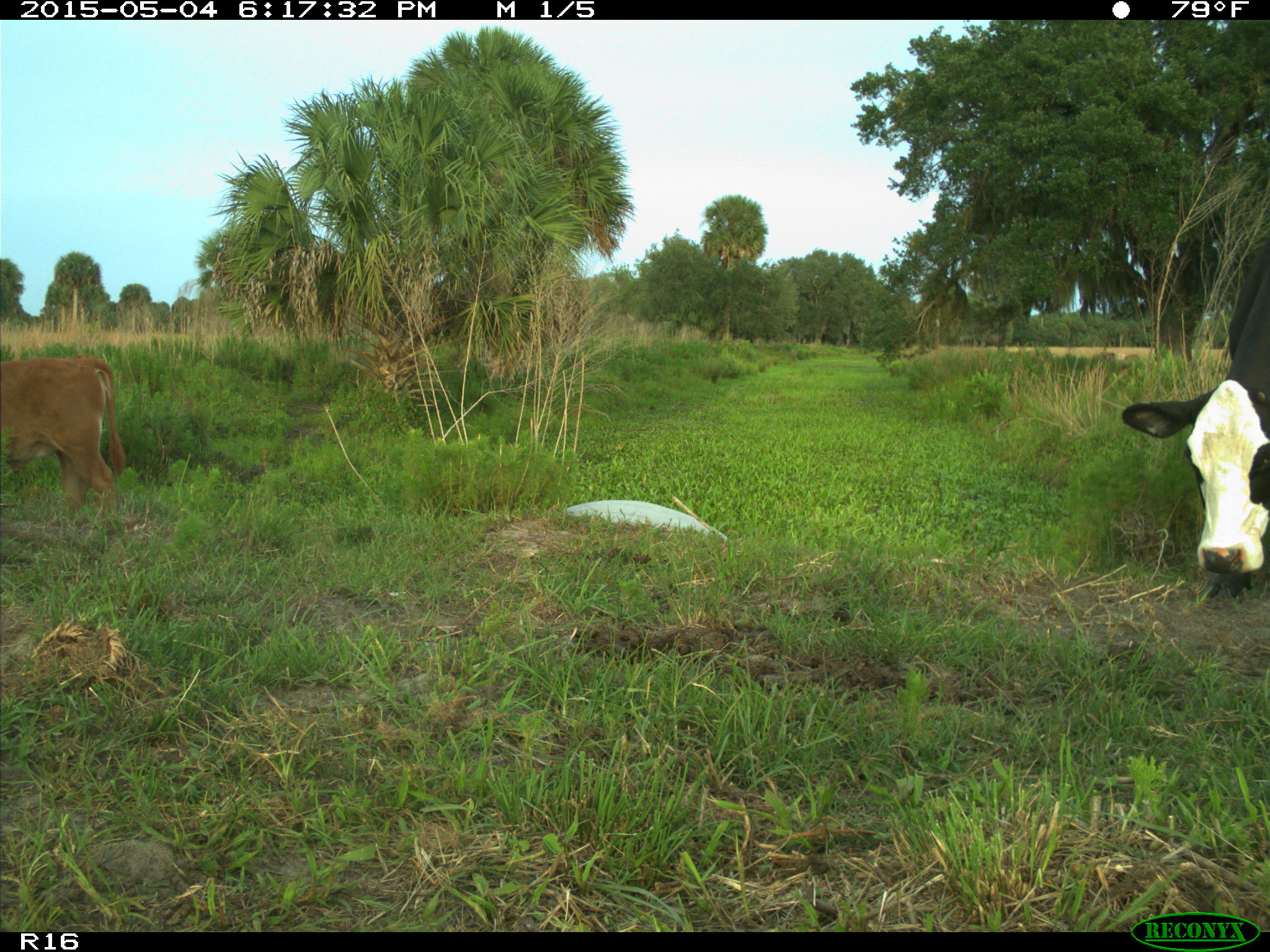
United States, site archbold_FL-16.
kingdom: Animalia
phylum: Chordata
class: Mammalia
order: Artiodactyla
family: Bovidae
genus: Bos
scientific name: Bos taurus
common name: domestic cow